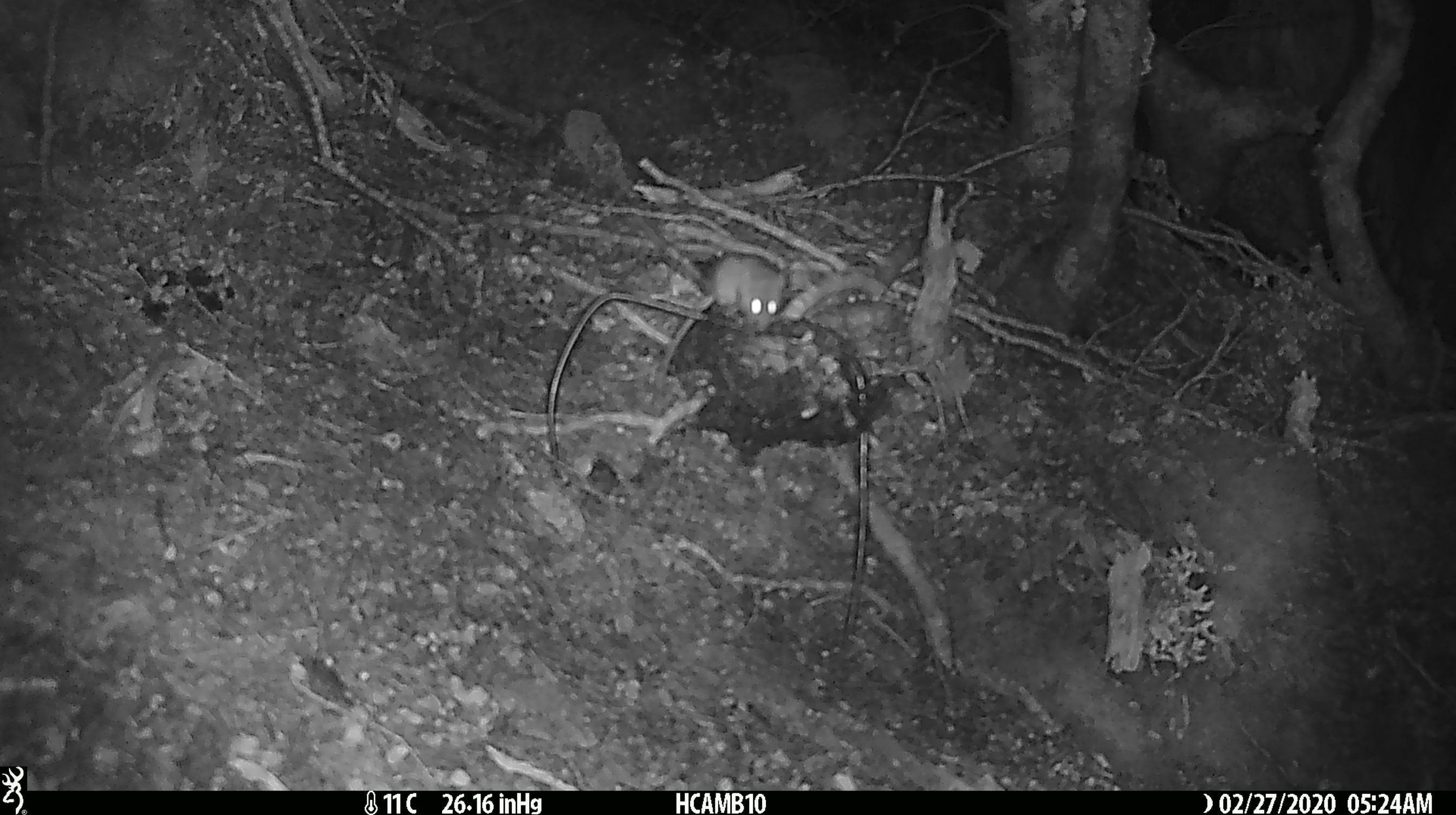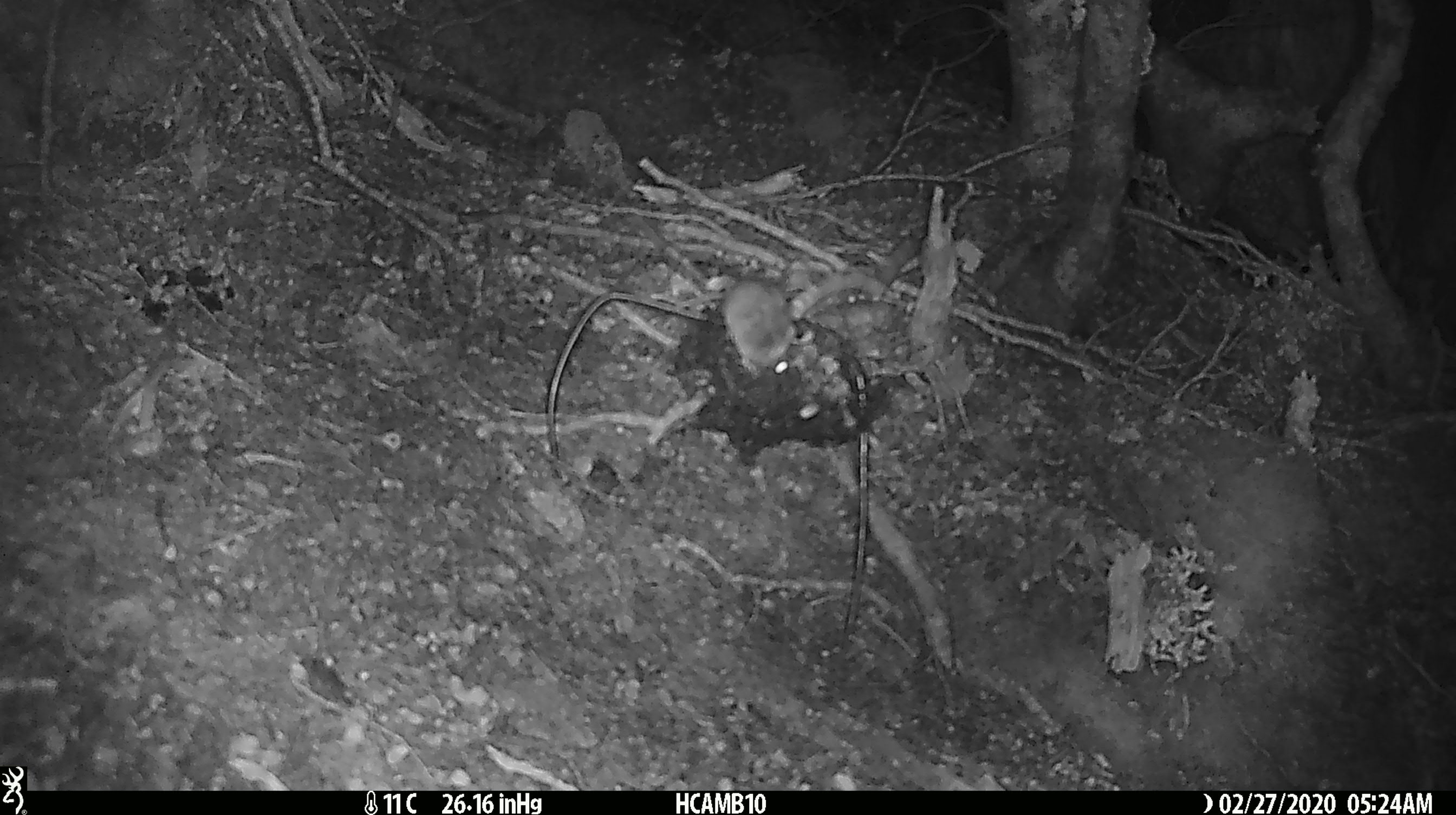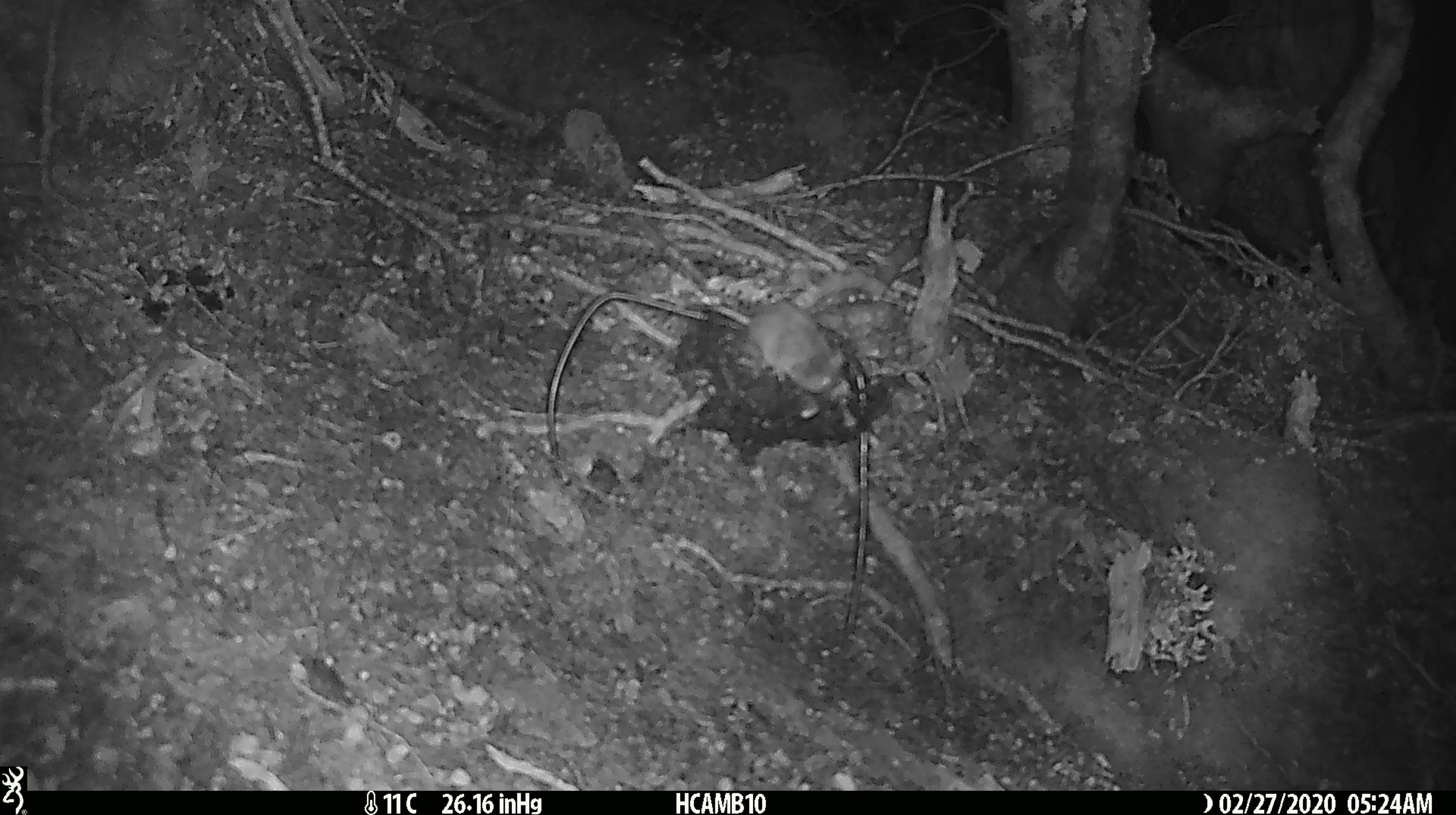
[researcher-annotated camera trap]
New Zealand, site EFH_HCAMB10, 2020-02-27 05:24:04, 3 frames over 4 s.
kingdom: Animalia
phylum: Chordata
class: Mammalia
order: Rodentia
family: Muridae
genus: Mus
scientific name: Mus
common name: mouse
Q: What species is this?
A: Mouse (Mus).